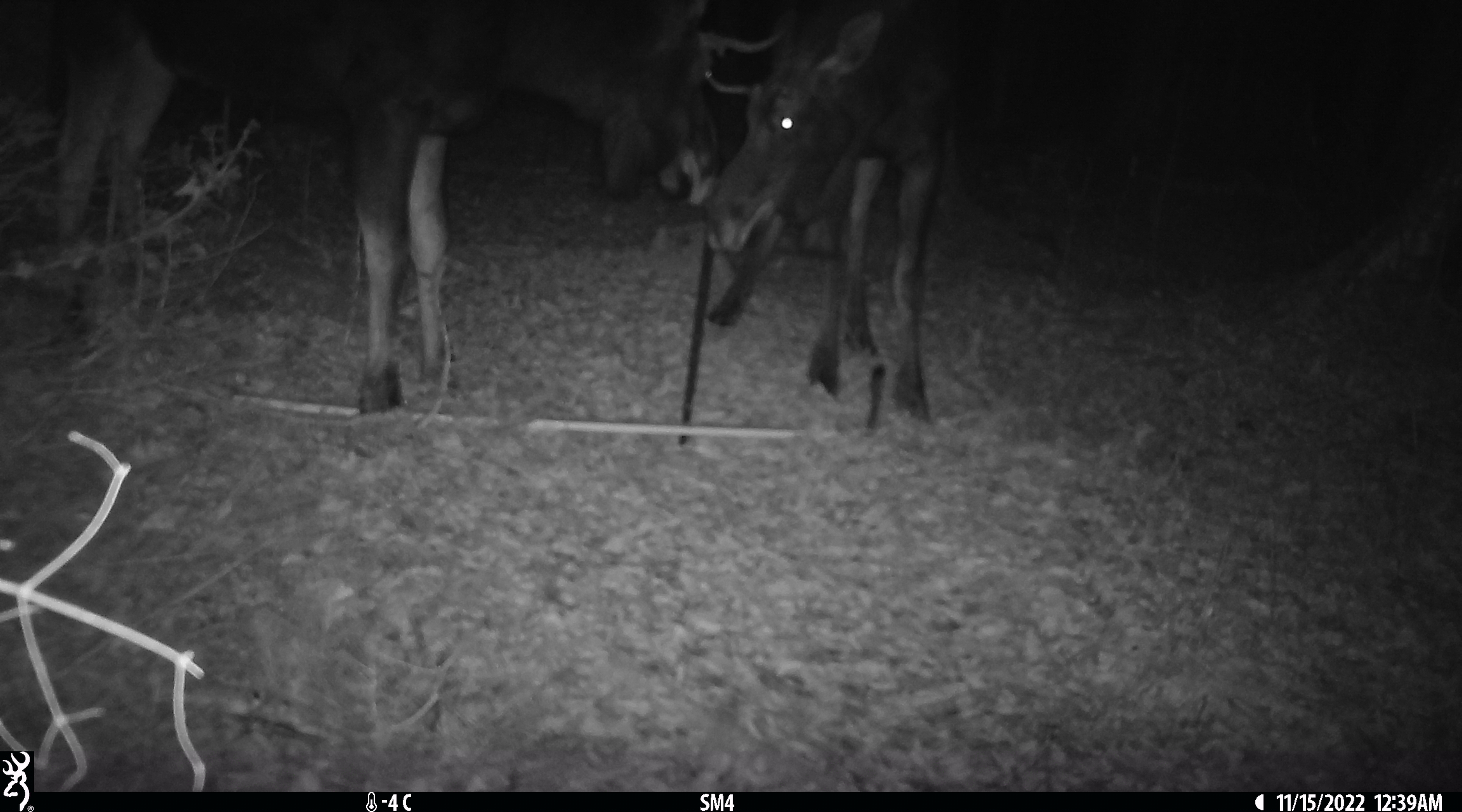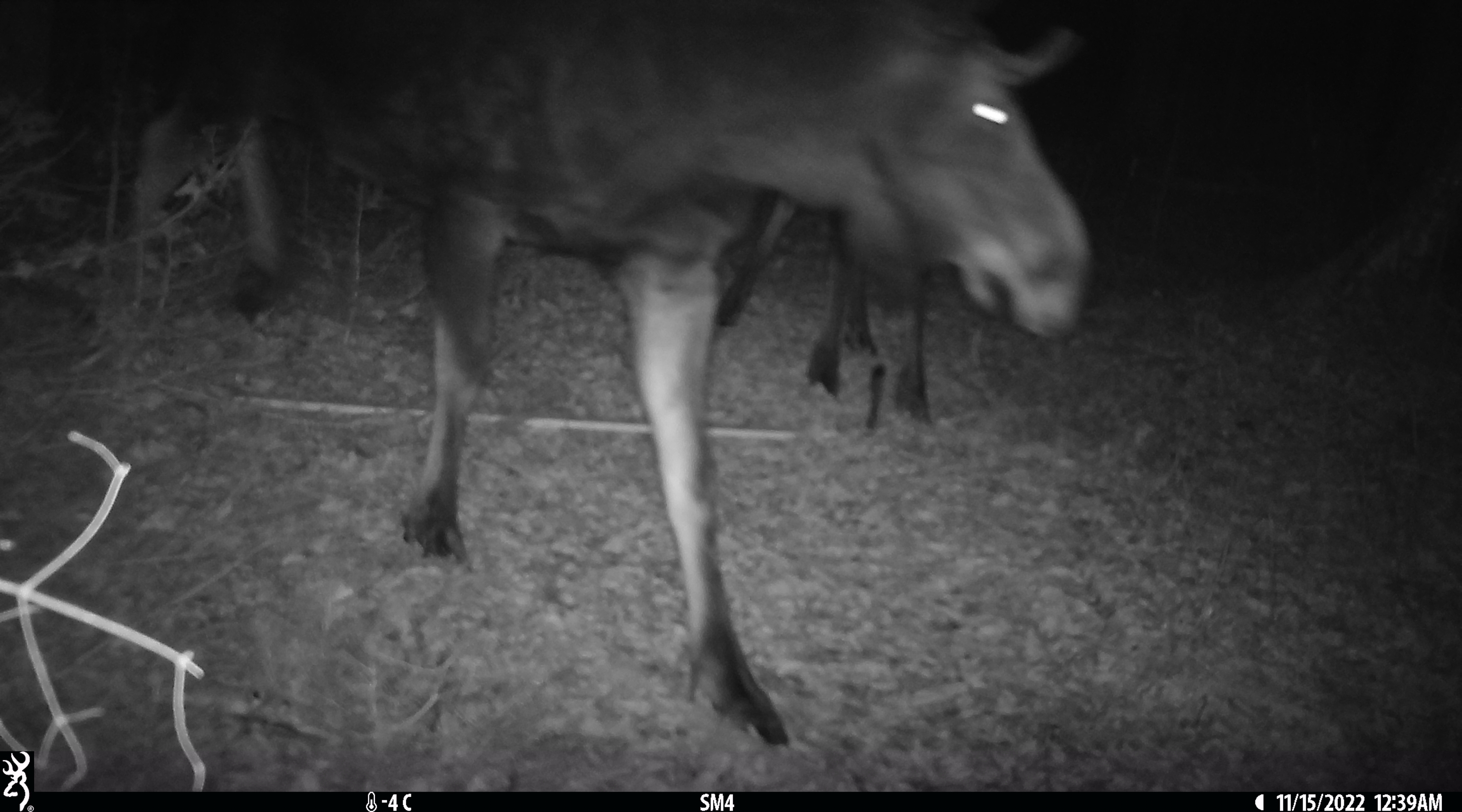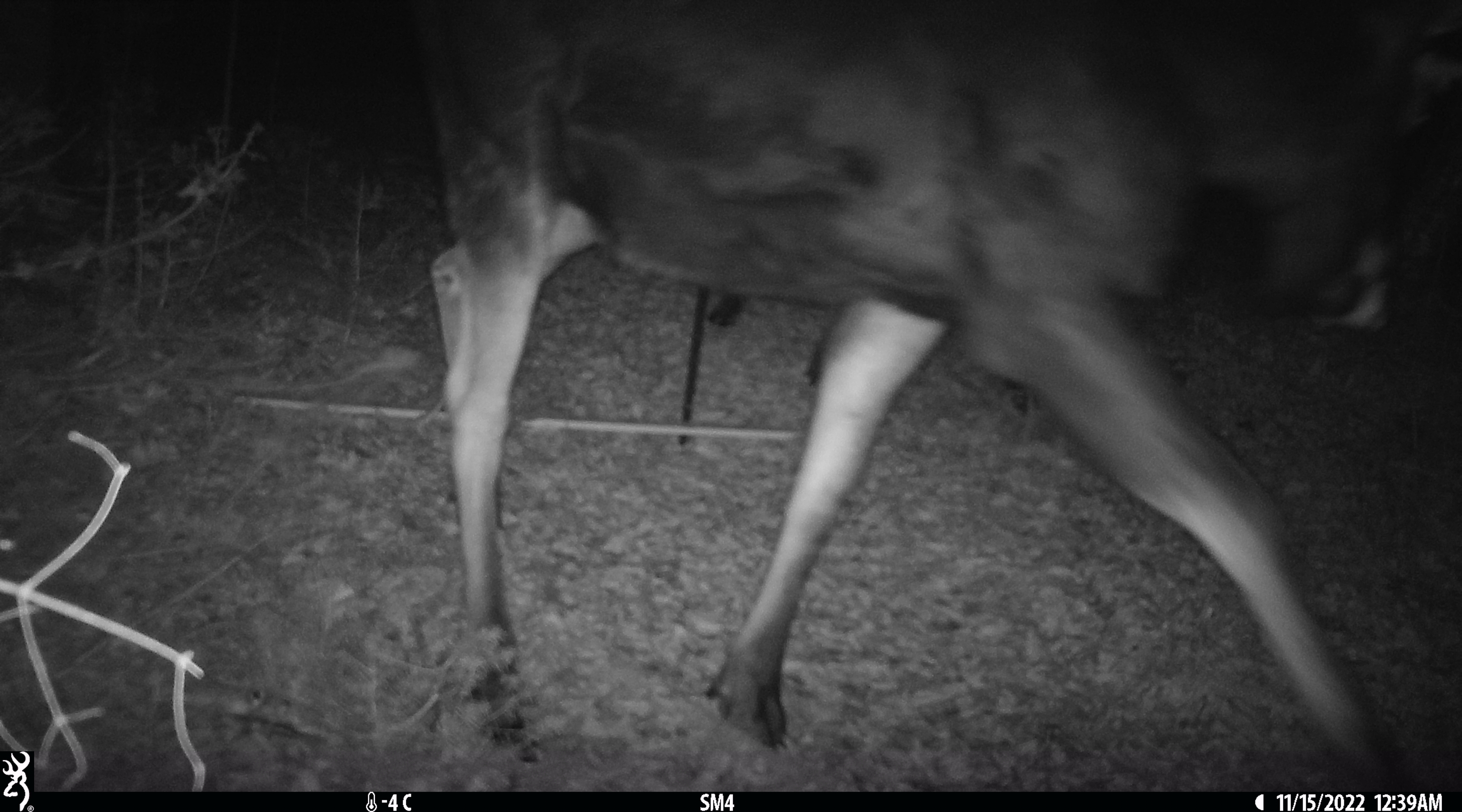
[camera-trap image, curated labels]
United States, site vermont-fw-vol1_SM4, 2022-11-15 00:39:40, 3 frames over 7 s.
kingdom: Animalia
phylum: Chordata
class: Mammalia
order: Artiodactyla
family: Cervidae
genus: Alces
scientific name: Alces alces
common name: moose